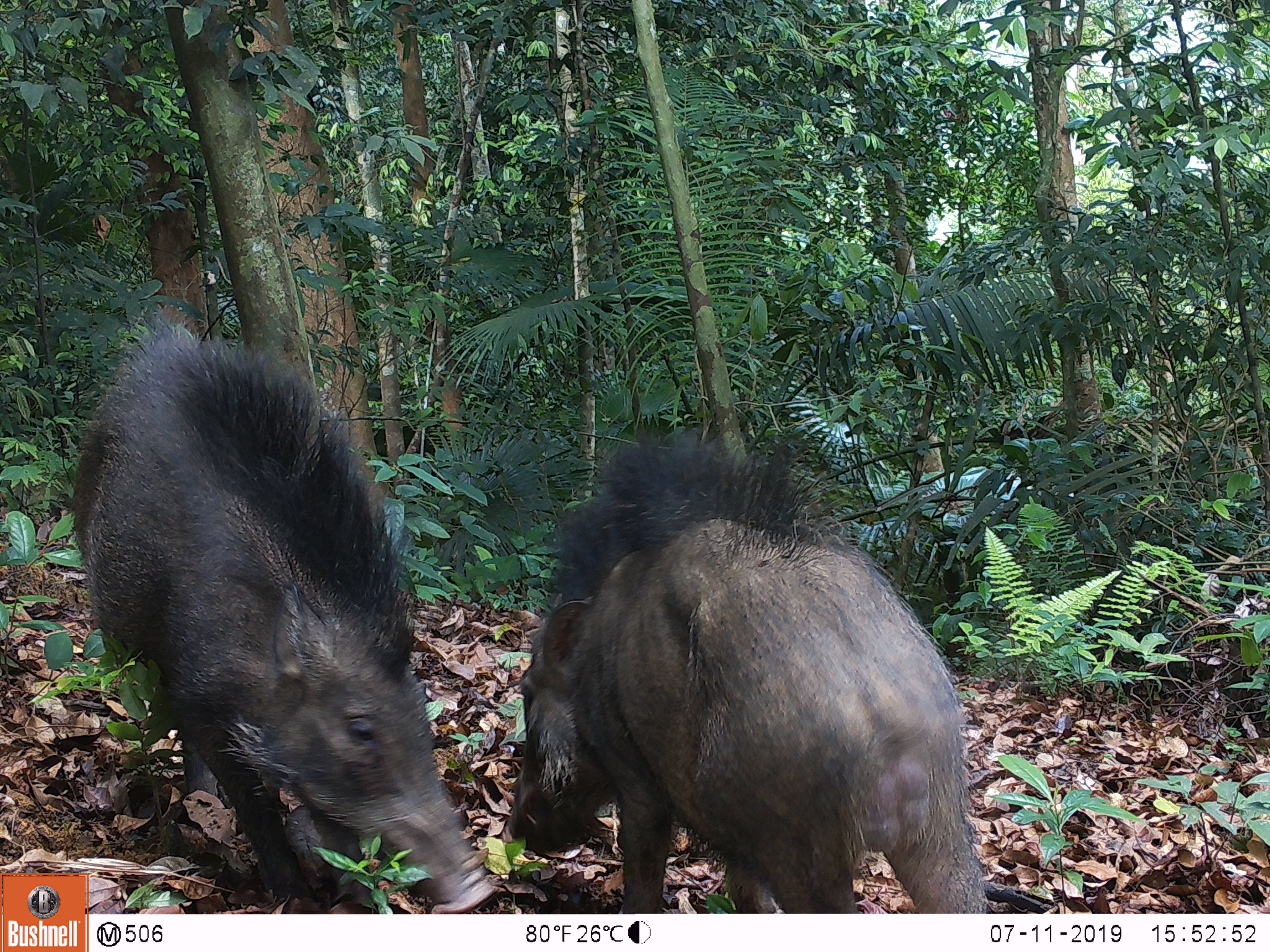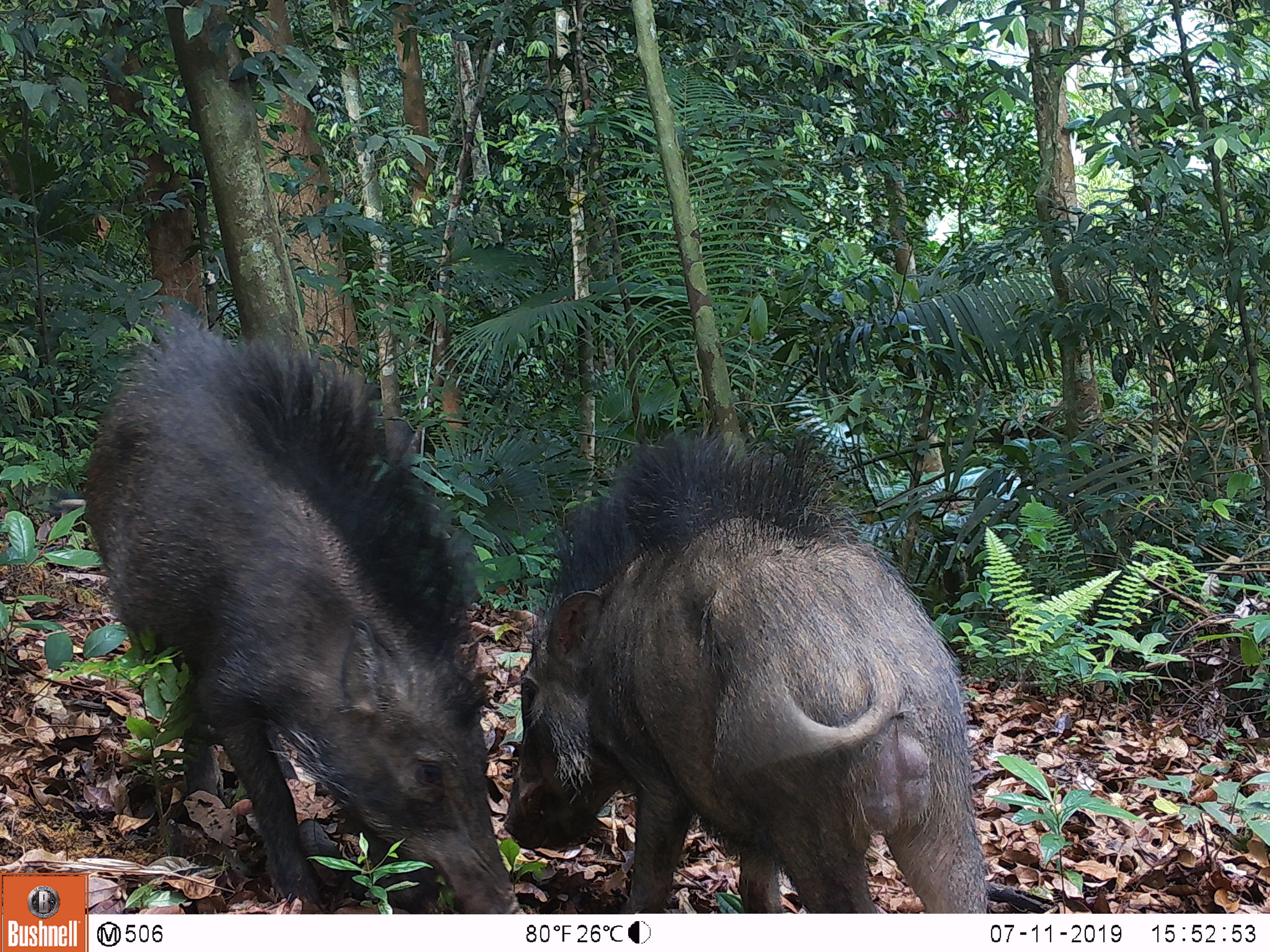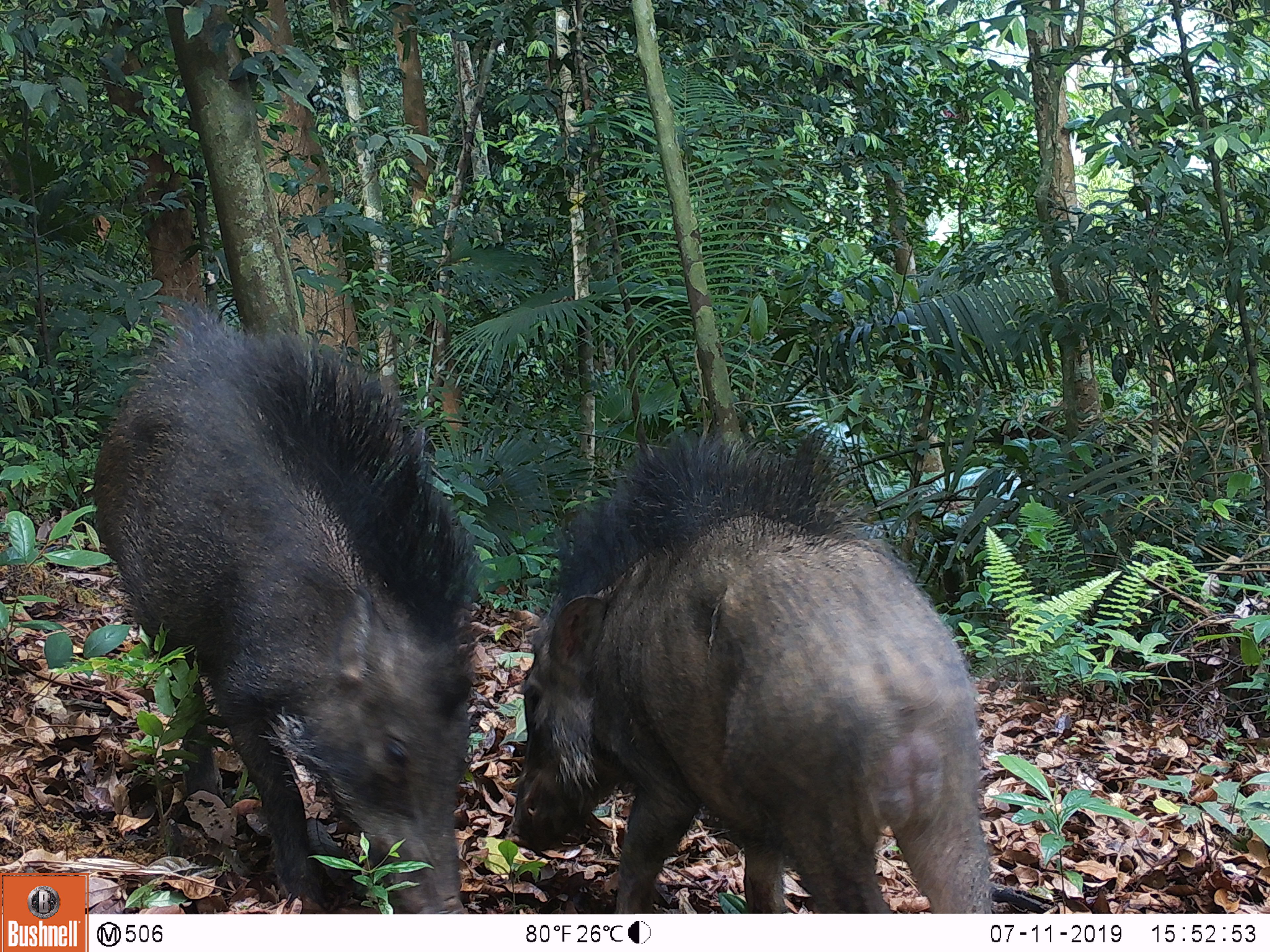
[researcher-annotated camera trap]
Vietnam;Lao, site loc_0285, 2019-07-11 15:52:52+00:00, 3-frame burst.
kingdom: Animalia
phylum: Chordata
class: Mammalia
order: Artiodactyla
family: Suidae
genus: Sus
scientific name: Sus scrofa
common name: eurasian wild pig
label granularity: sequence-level